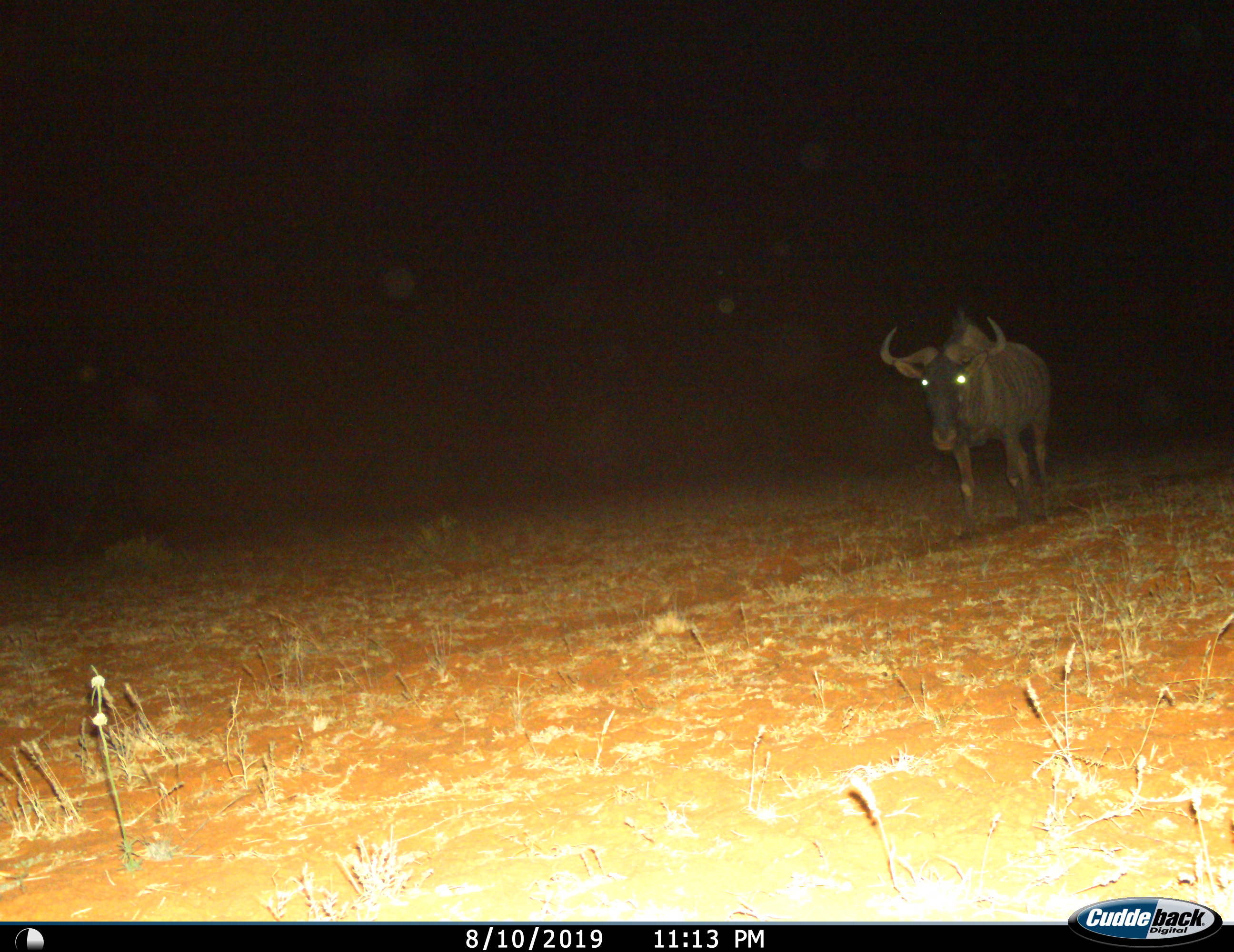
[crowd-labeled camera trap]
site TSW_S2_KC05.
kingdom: Animalia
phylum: Chordata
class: Mammalia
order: Artiodactyla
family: Bovidae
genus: Connochaetes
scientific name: Connochaetes taurinus taurinus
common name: blue wildebeest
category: wildebeestblue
Wildebeestblue (blue wildebeest) (Connochaetes taurinus taurinus), count 1. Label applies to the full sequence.